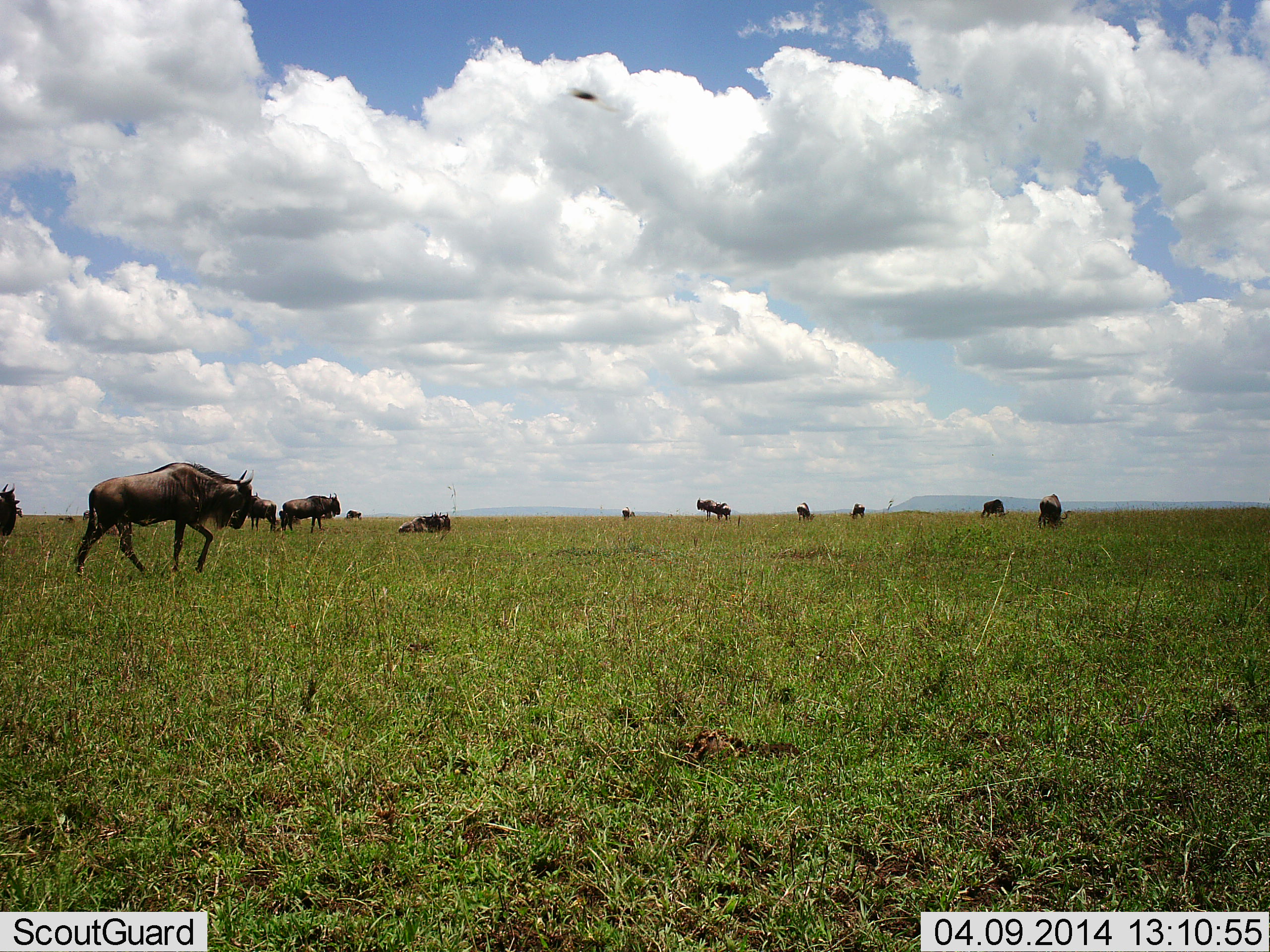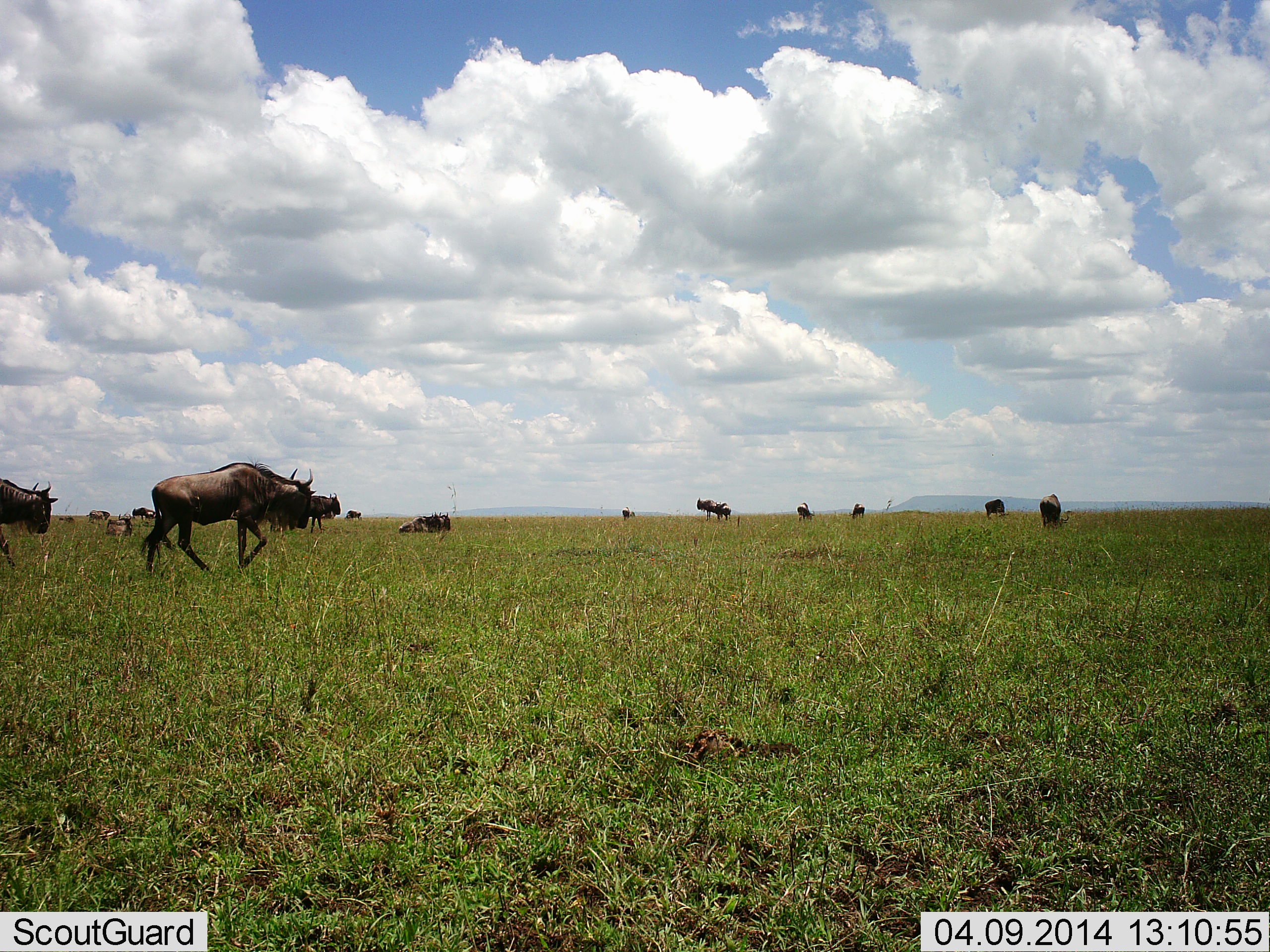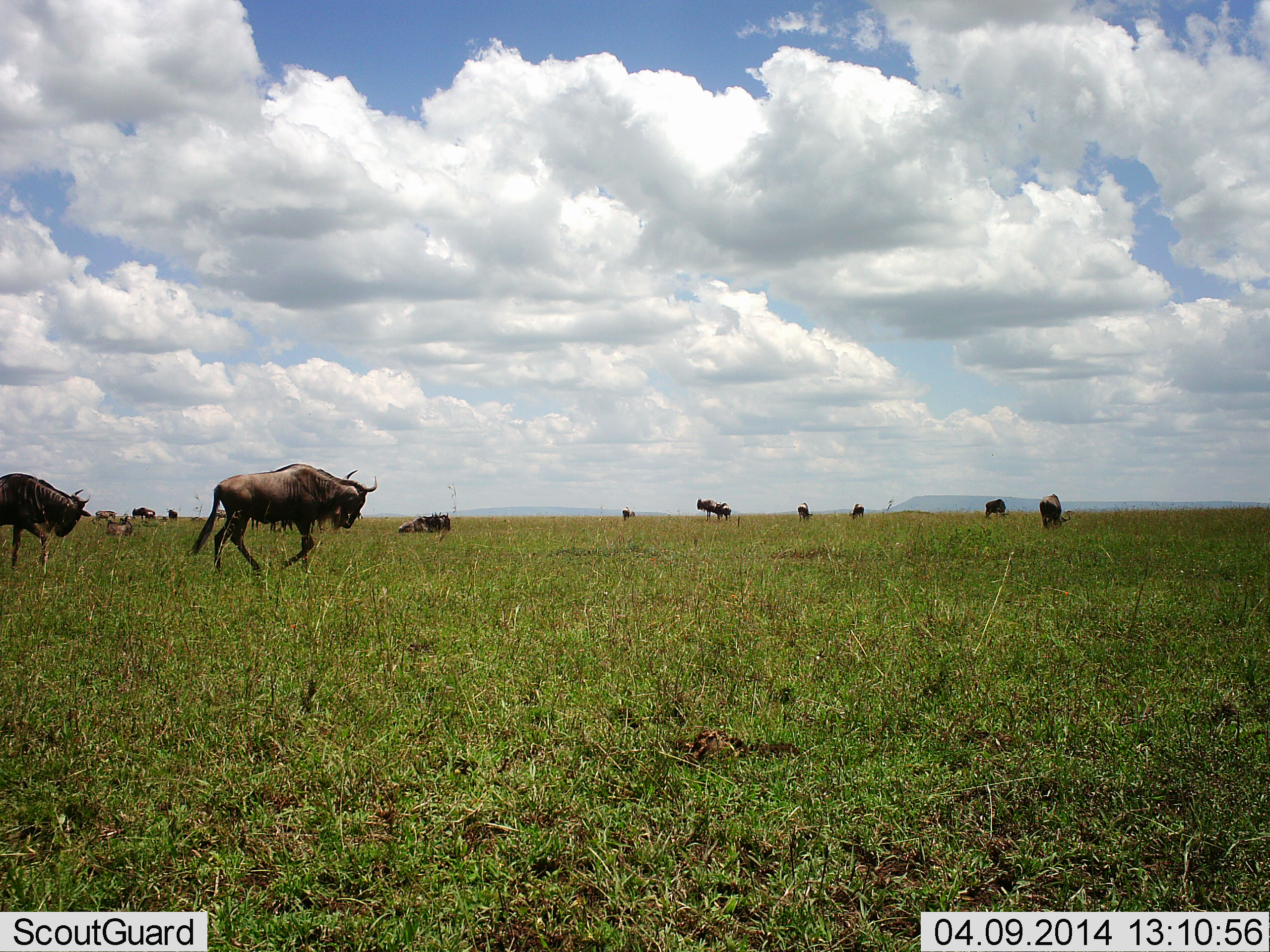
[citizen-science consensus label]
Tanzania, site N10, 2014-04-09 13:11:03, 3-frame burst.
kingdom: Animalia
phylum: Chordata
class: Mammalia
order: Artiodactyla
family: Bovidae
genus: Connochaetes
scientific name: Connochaetes taurinus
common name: blue wildebeest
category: wildebeest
Wildebeest (blue wildebeest) (Connochaetes taurinus), count 11-50. Behavior (volunteer vote fractions): standing 75%, resting 69%, moving 75%, interacting 12%. Young present (vote fraction): 12%. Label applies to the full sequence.